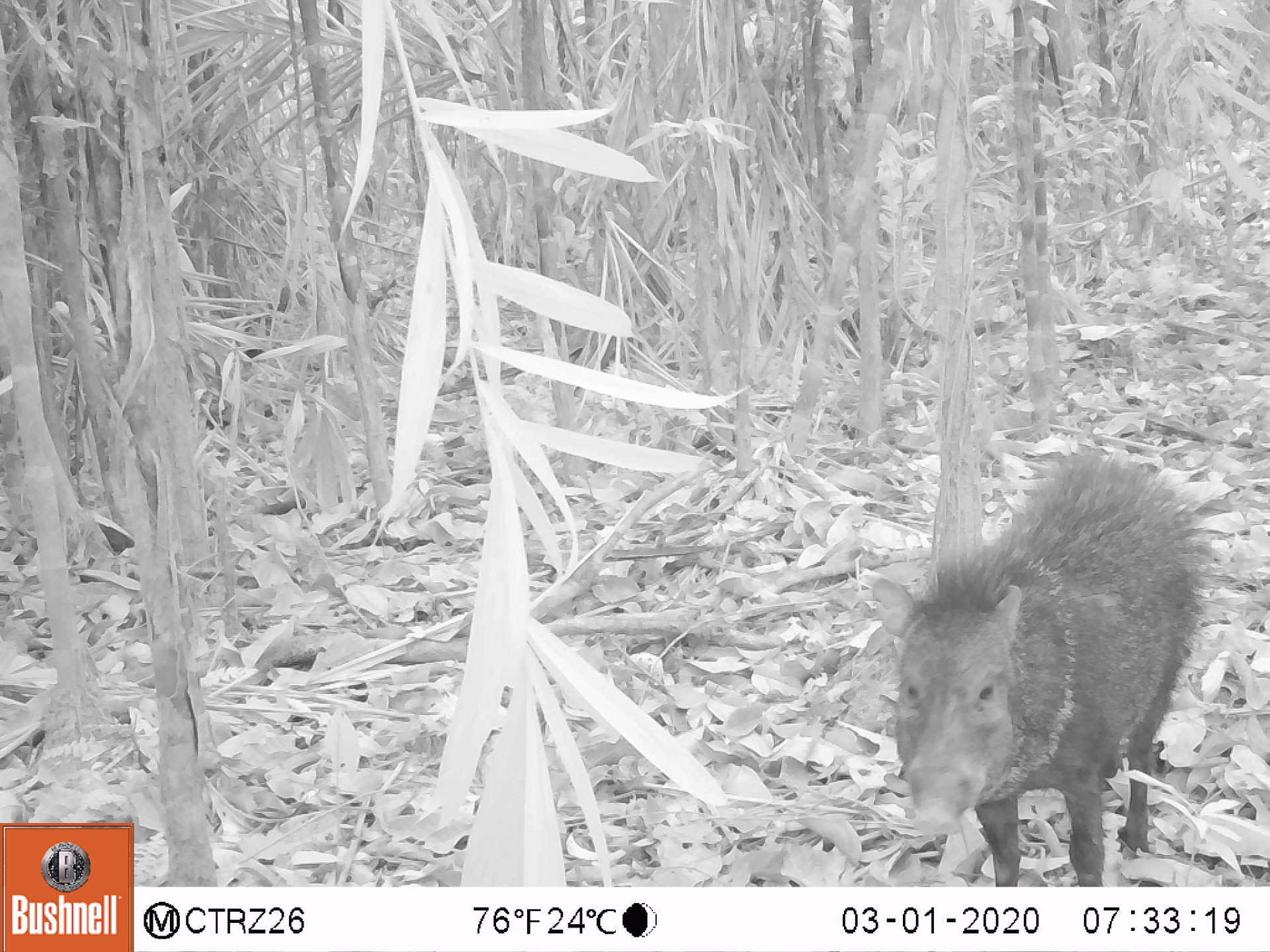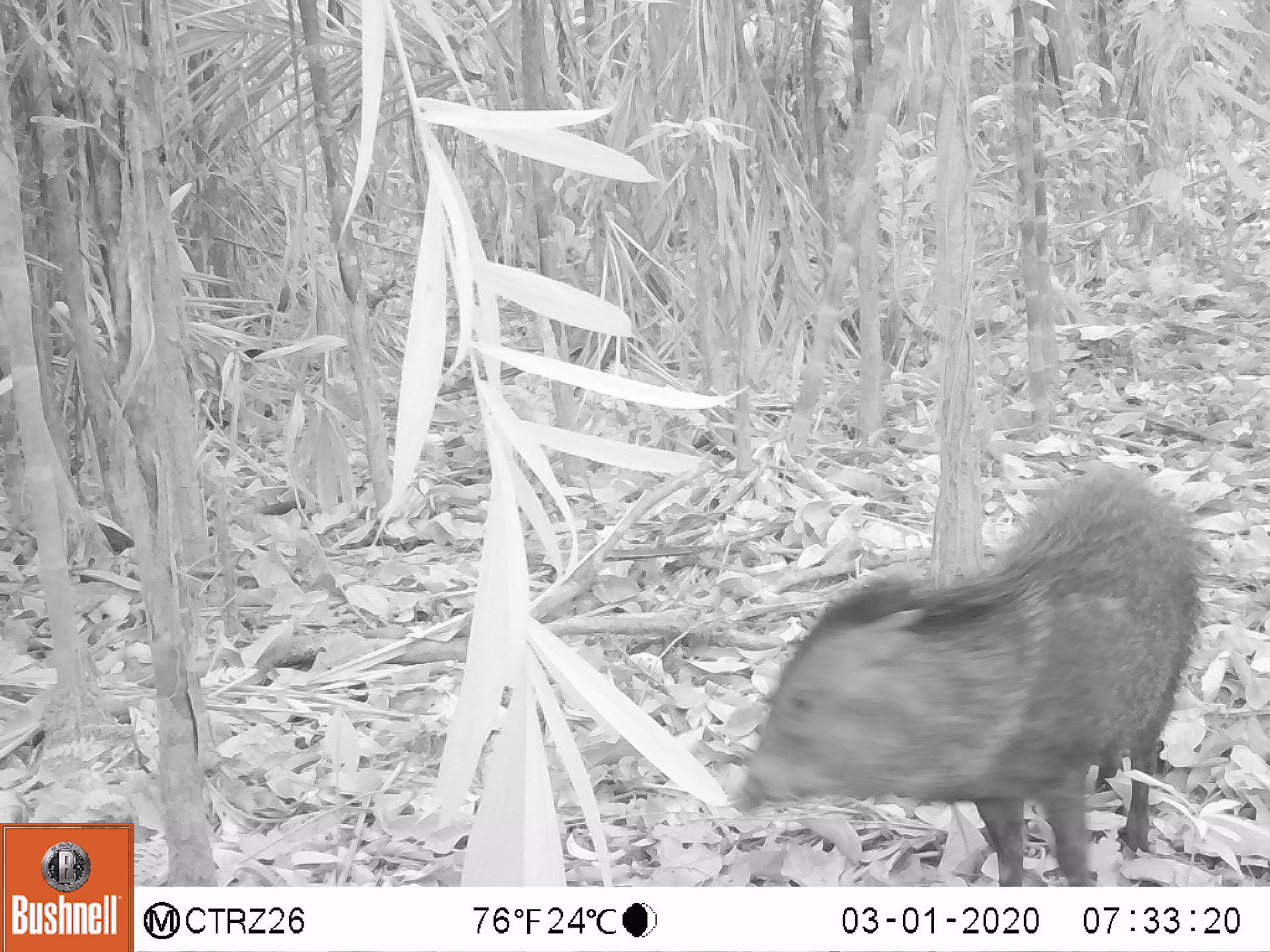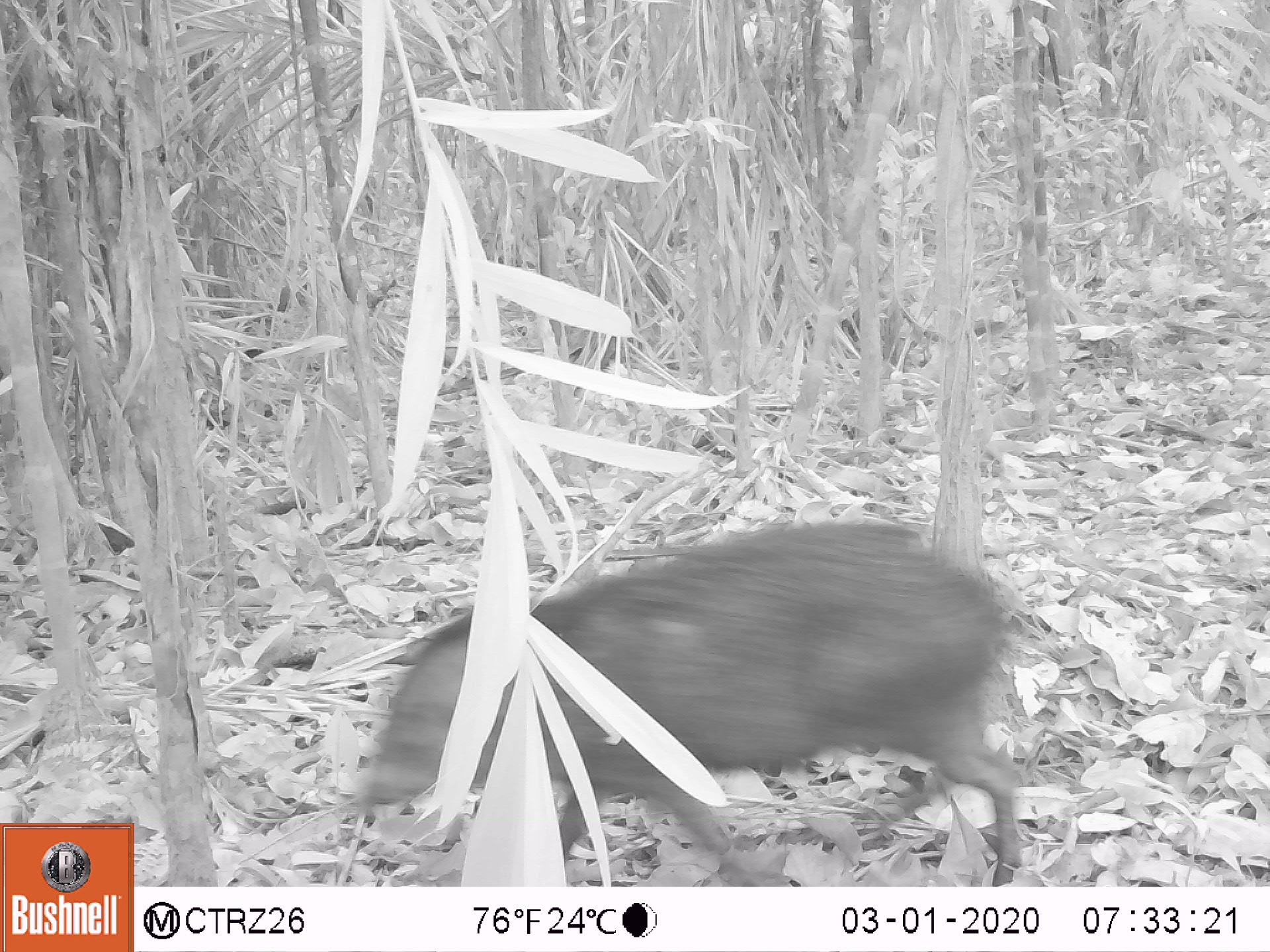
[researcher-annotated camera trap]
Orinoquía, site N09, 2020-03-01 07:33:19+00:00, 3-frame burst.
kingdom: Animalia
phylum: Chordata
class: Mammalia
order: Artiodactyla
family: Tayassuidae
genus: Pecari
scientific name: Pecari tajacu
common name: collared peccary